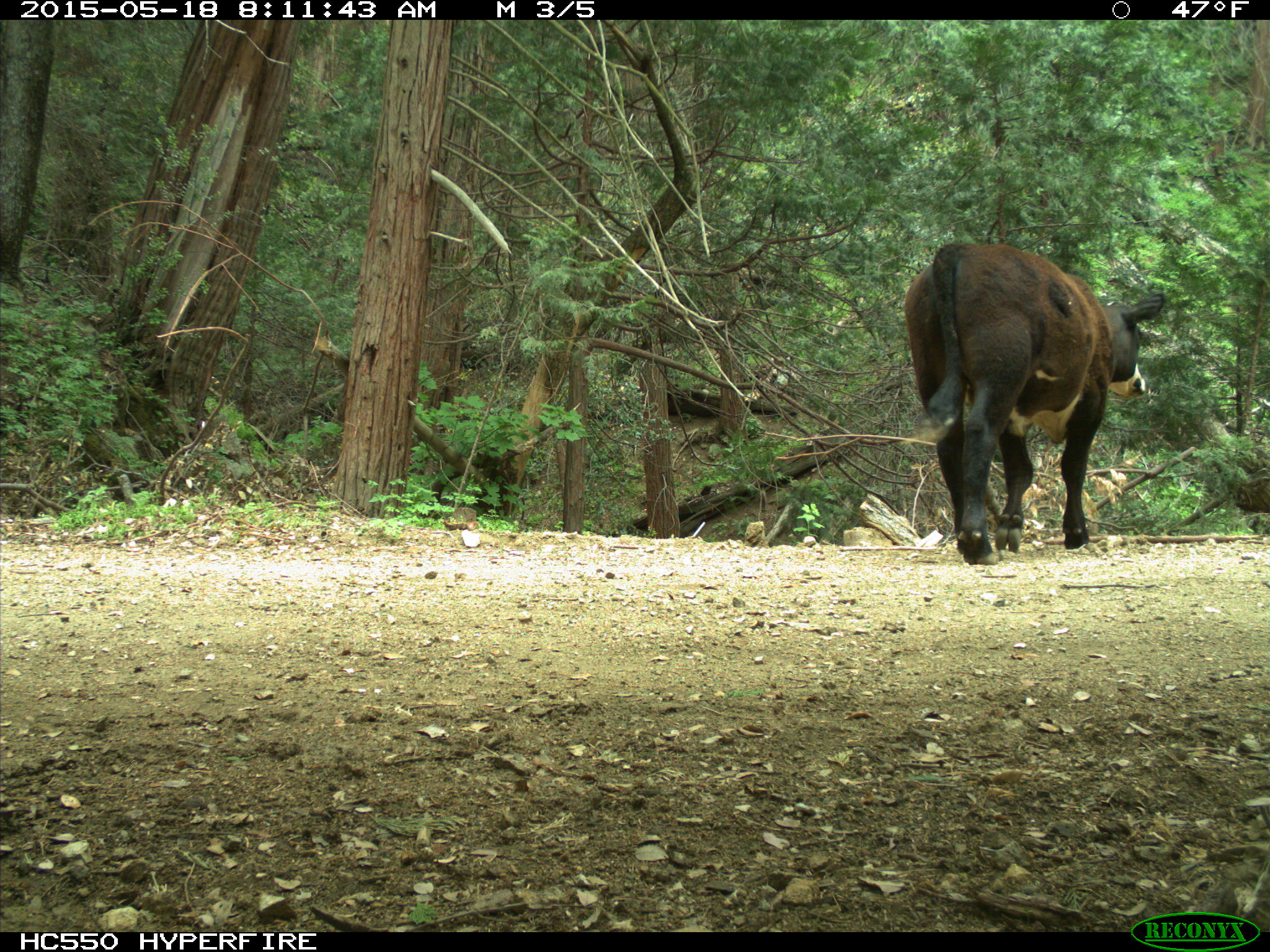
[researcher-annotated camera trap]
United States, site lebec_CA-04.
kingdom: Animalia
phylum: Chordata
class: Mammalia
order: Artiodactyla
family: Bovidae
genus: Bos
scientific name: Bos taurus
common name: domestic cow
Bos taurus (domestic cow).